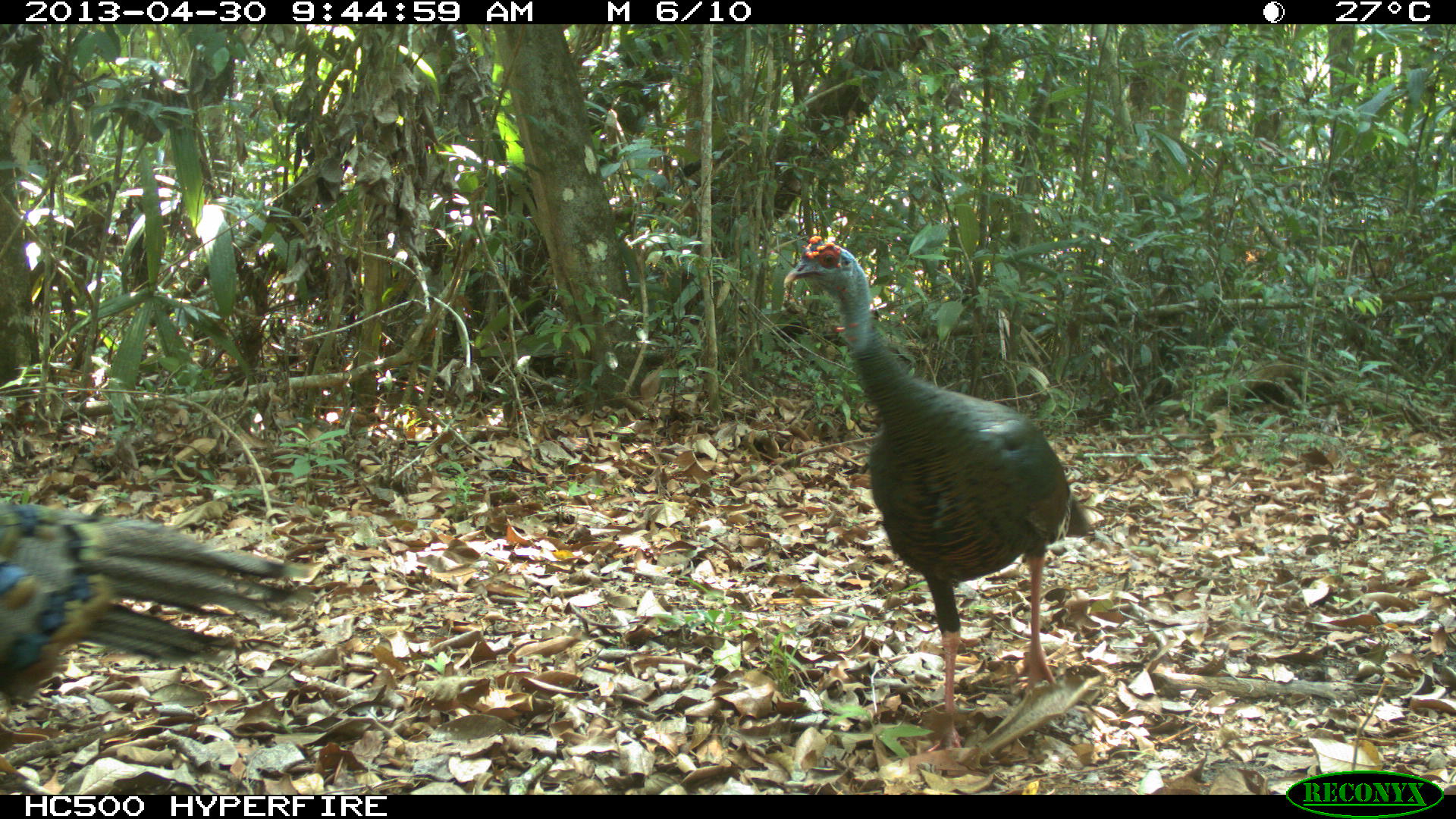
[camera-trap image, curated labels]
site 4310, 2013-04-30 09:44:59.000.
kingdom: Animalia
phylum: Chordata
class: Aves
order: Galliformes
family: Phasianidae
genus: Meleagris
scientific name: Meleagris ocellata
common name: ocellated turkey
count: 2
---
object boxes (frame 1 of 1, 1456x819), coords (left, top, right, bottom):
meleagris ocellata: (781, 233, 1097, 753); (0, 502, 311, 712)